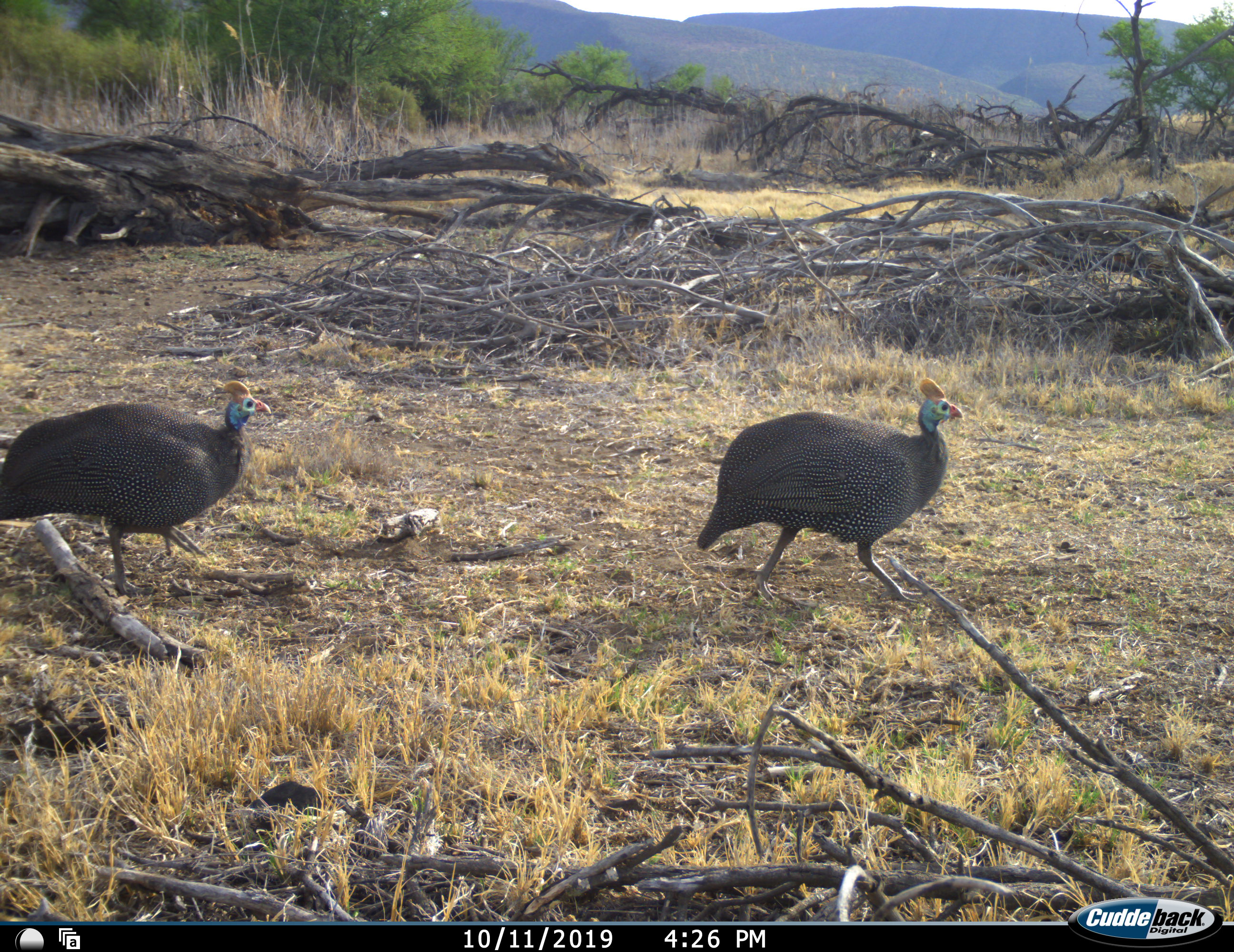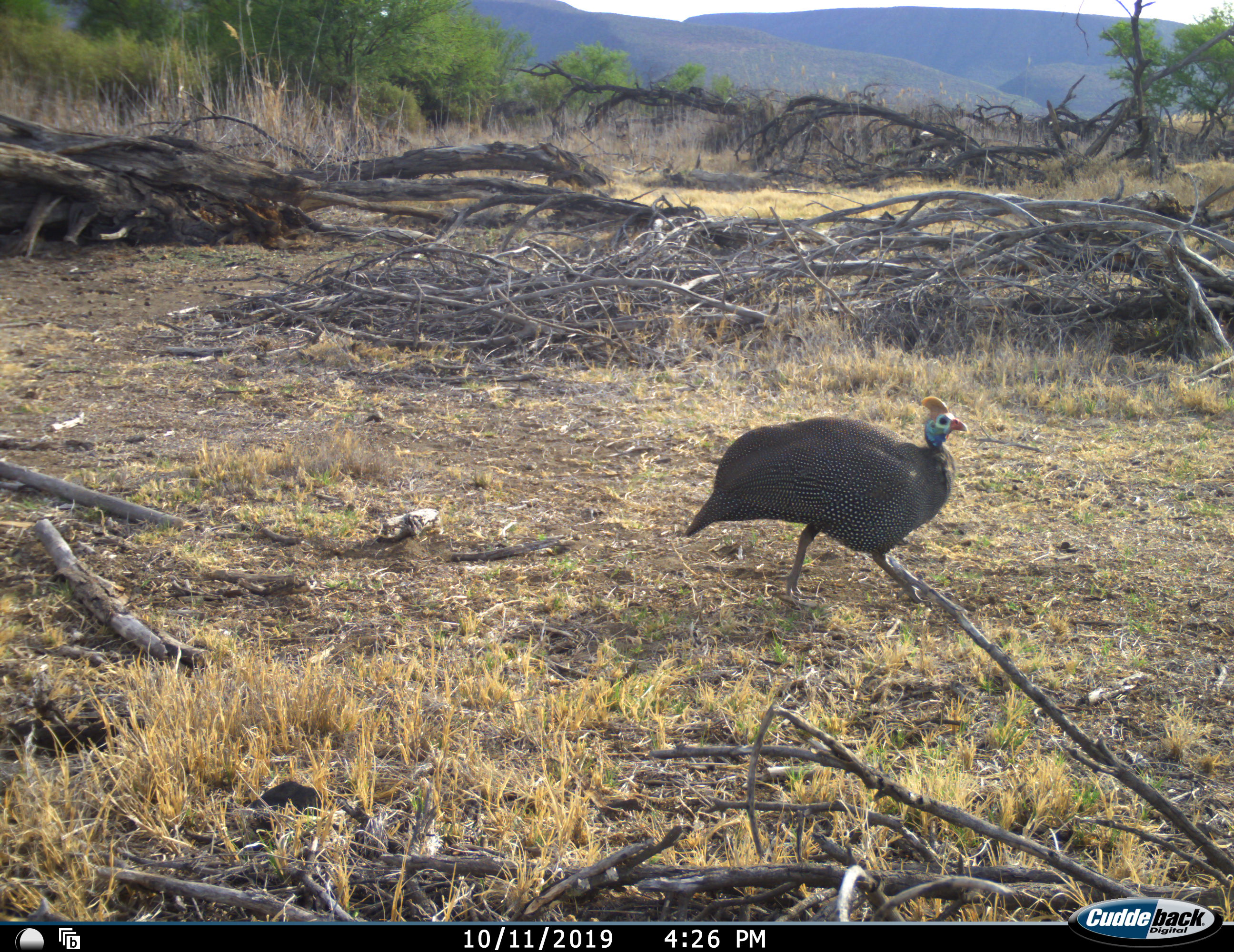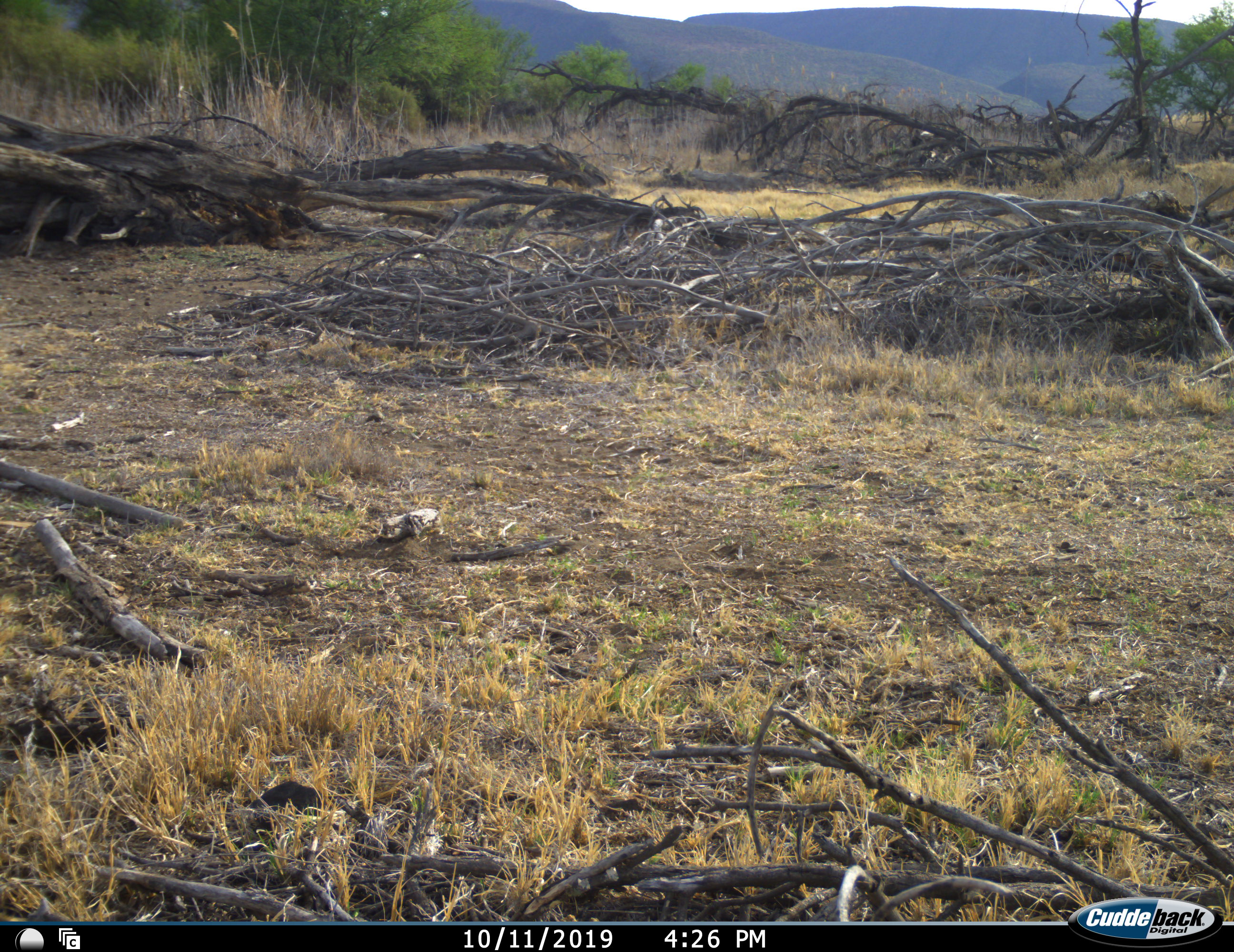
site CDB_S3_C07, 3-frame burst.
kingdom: Animalia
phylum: Chordata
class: Aves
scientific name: Aves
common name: bird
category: birdother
Birdother (bird) (Aves), count 2. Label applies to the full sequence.